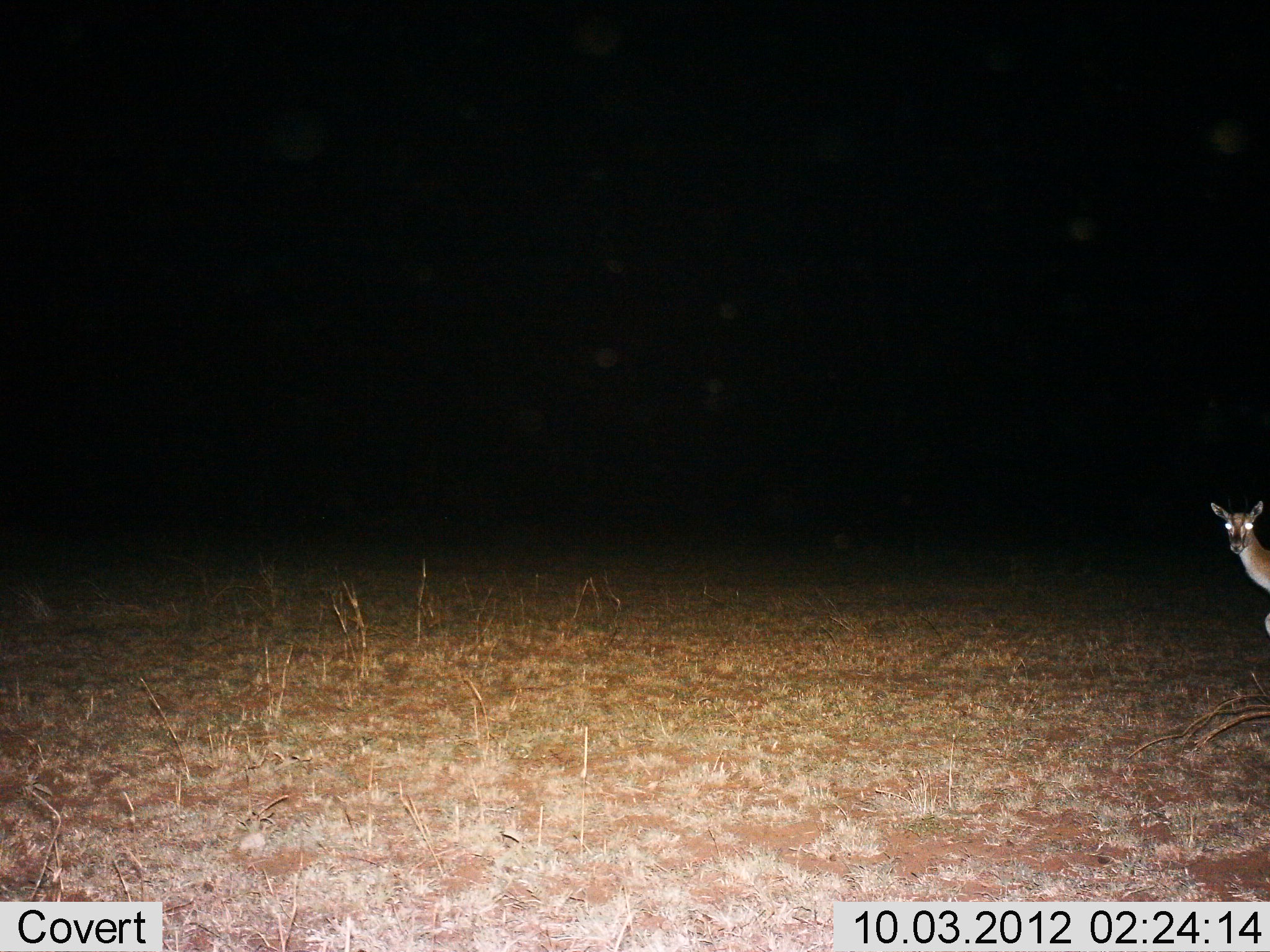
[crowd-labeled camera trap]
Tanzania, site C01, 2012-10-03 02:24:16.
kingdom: Animalia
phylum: Chordata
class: Mammalia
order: Artiodactyla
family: Bovidae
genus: Redunca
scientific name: Redunca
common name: reedbuck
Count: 1.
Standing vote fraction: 100%.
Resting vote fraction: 0%.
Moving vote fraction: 0%.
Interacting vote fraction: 0%.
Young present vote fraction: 0%.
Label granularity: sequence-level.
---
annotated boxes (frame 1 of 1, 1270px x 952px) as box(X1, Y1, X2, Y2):
animal: box(1208, 498, 1270, 641)